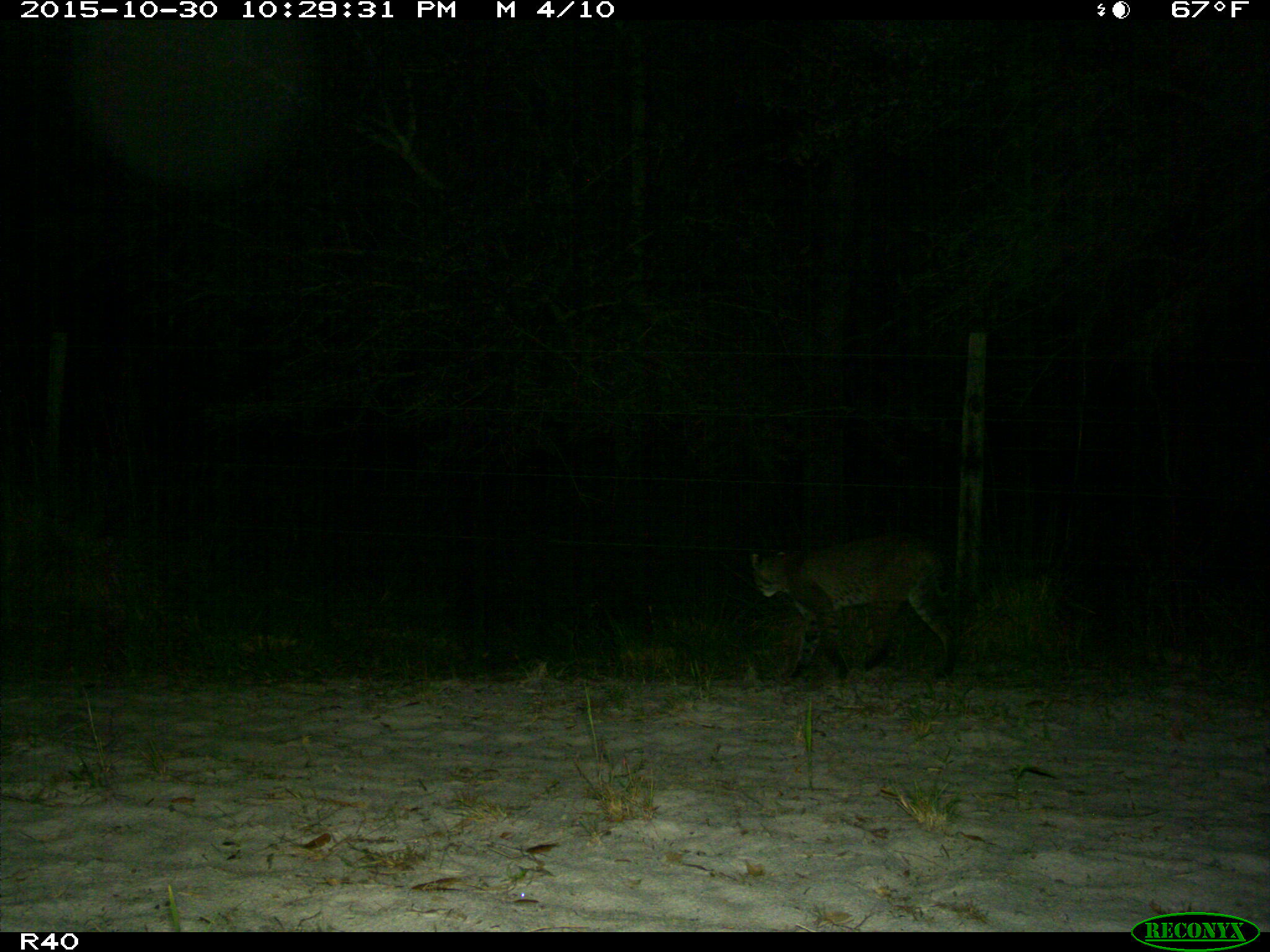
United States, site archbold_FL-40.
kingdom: Animalia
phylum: Chordata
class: Mammalia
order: Carnivora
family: Felidae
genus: Lynx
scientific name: Lynx rufus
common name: bobcat